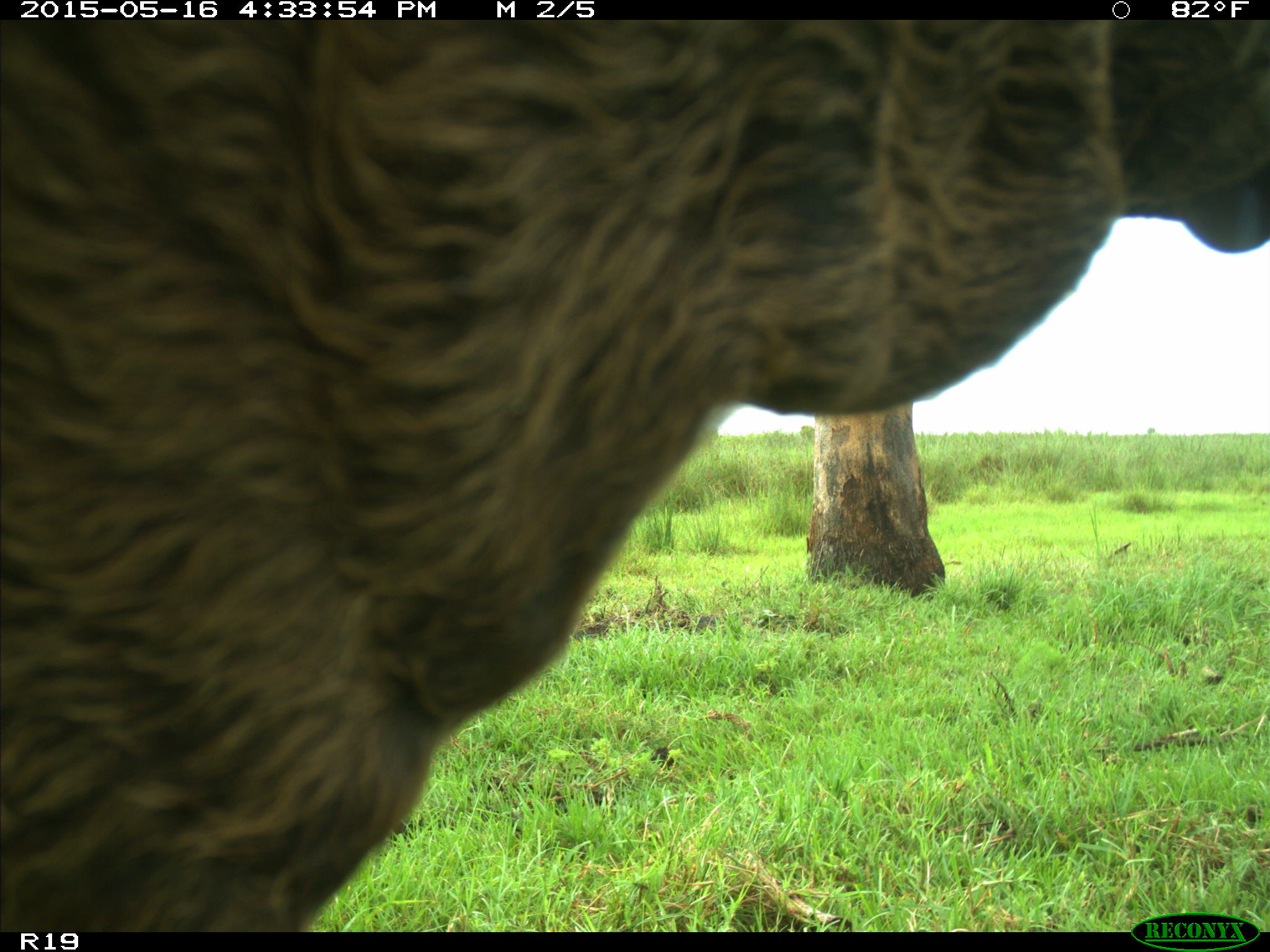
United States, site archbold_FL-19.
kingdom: Animalia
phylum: Chordata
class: Mammalia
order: Artiodactyla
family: Bovidae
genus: Bos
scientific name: Bos taurus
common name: domestic cow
Bos taurus (domestic cow).